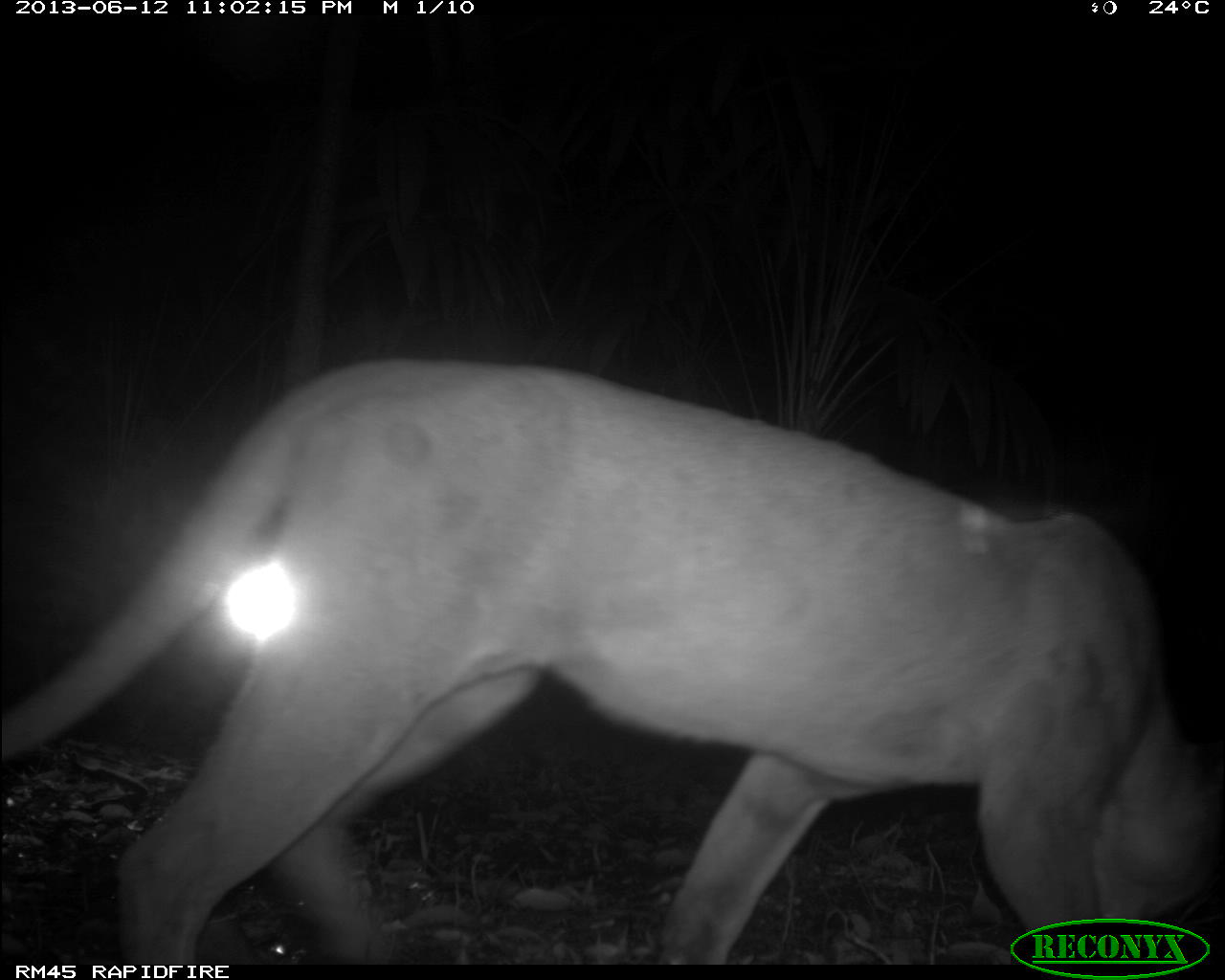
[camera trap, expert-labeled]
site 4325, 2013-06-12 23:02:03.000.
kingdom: Animalia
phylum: Chordata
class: Mammalia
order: Carnivora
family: Felidae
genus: Puma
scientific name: Puma concolor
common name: mountain lion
Puma concolor (mountain lion), count 1, sex male.